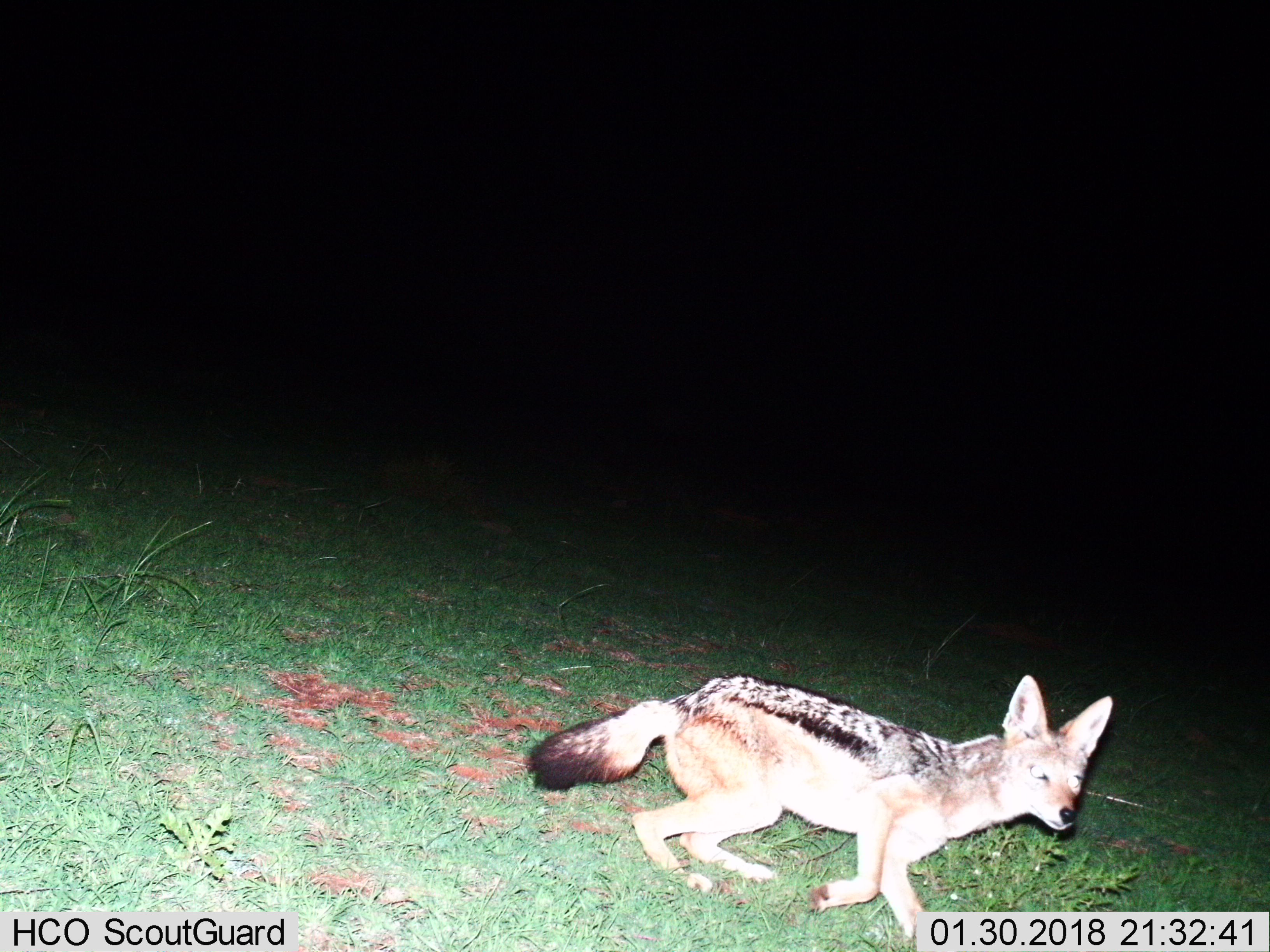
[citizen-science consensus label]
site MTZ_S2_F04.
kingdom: Animalia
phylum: Chordata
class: Mammalia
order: Carnivora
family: Canidae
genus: Lupulella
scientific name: Lupulella mesomelas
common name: black-backed jackal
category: jackalblackbacked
Jackalblackbacked (black-backed jackal) (Lupulella mesomelas), count 1. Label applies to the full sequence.